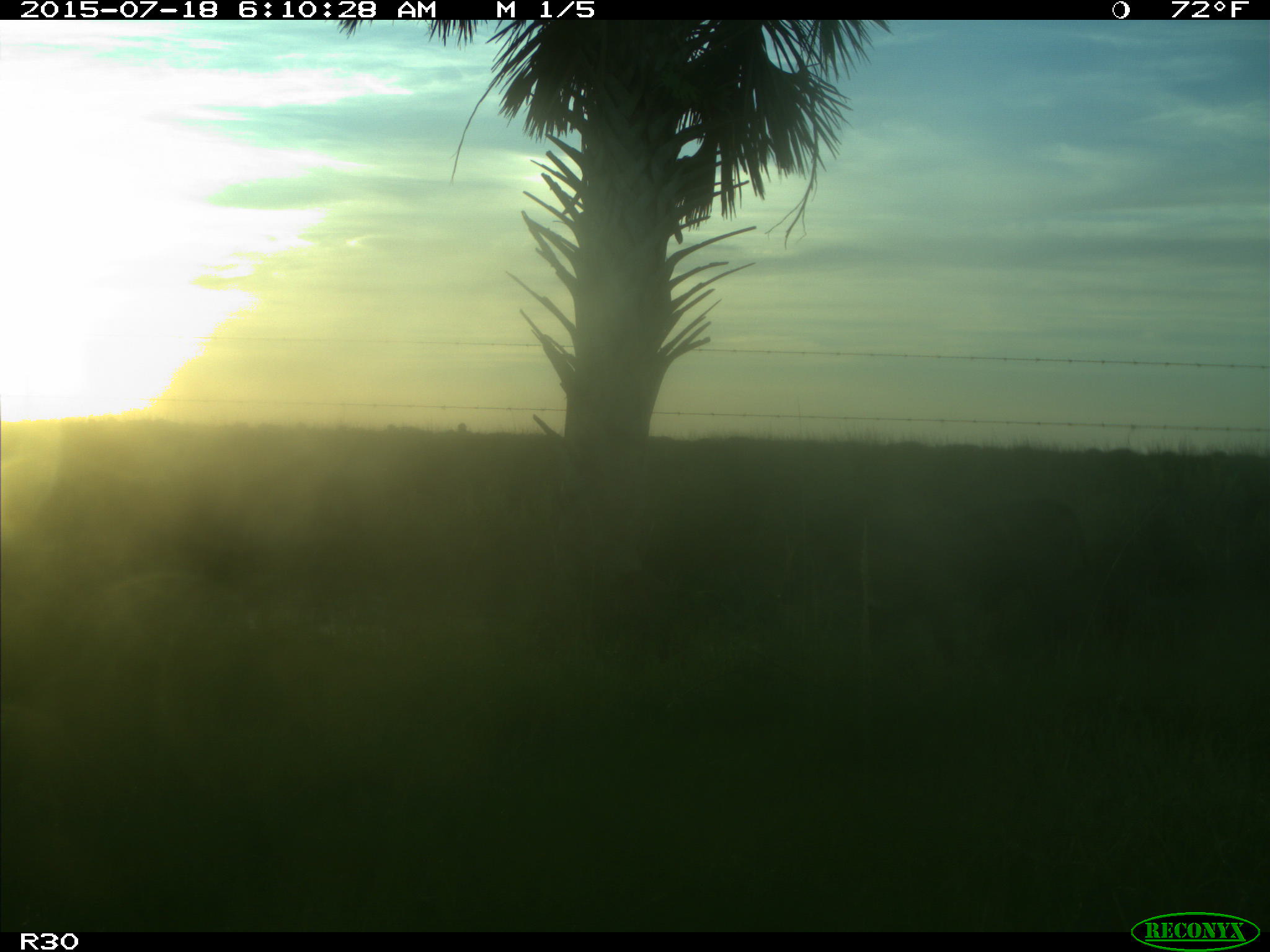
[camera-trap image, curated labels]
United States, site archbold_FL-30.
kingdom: Animalia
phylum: Chordata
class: Mammalia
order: Artiodactyla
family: Bovidae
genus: Bos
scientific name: Bos taurus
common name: domestic cow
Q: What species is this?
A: Bos taurus (domestic cow).